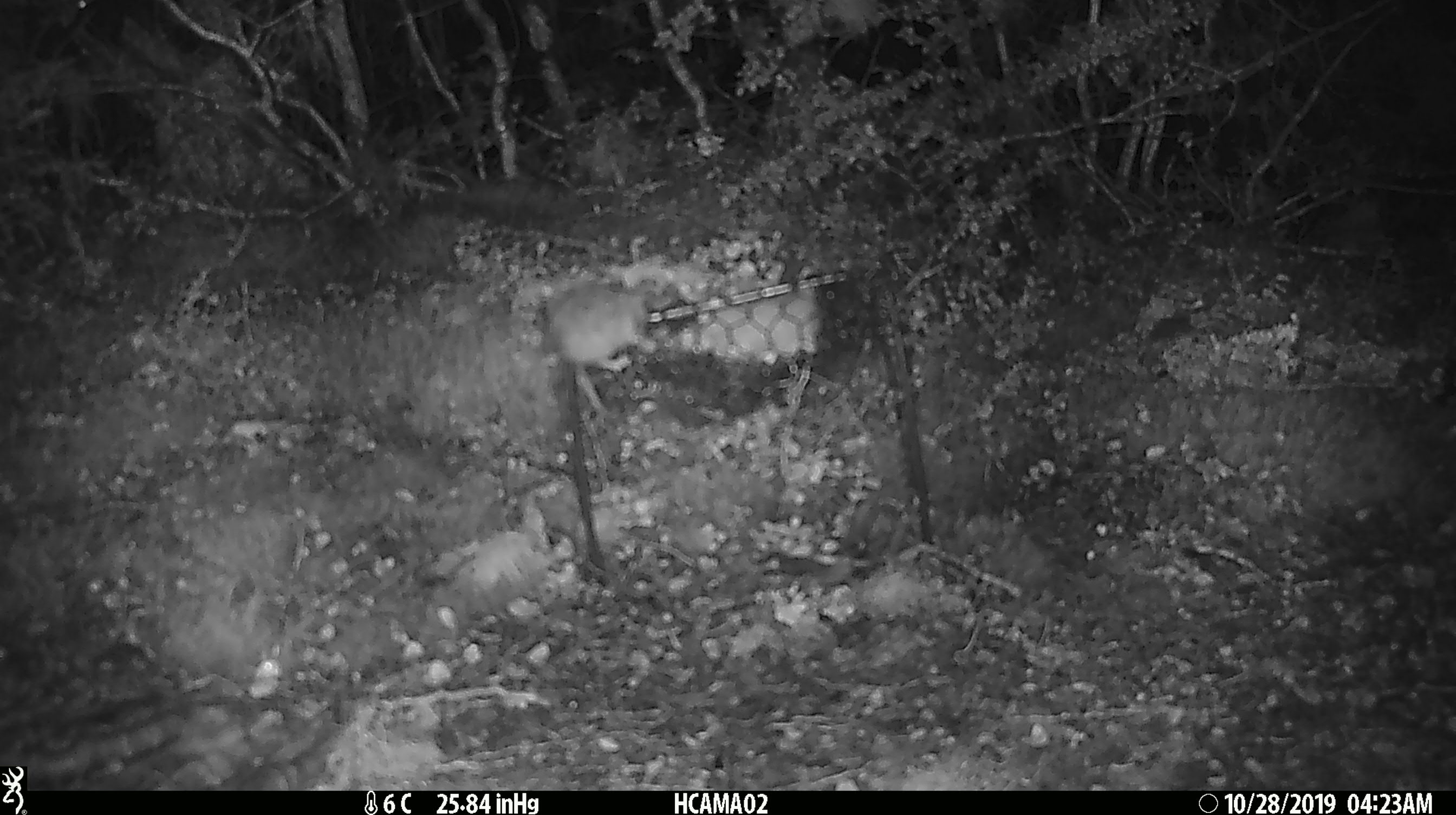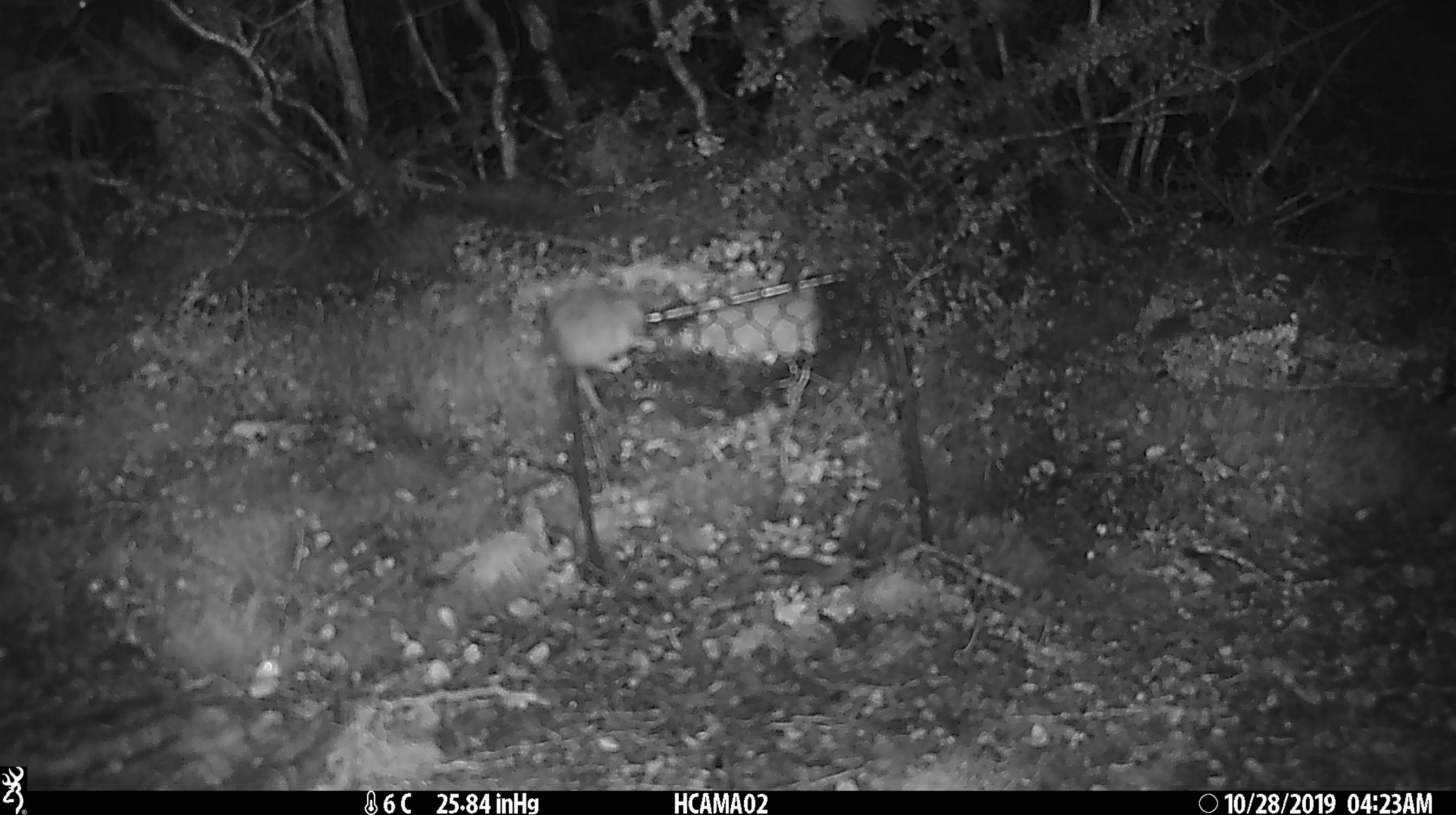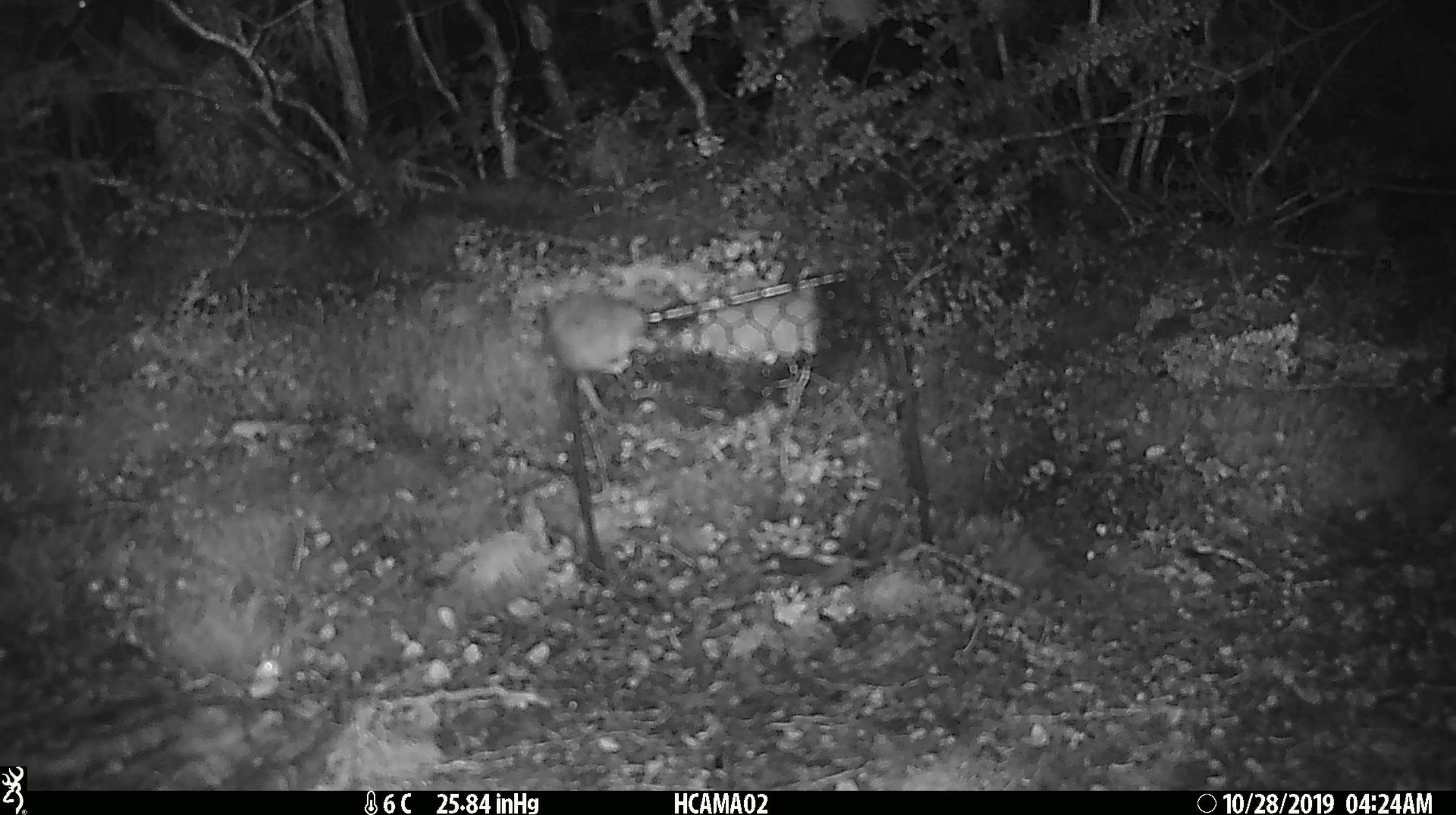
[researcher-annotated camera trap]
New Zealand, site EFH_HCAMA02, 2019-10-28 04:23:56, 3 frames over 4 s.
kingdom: Animalia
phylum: Chordata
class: Mammalia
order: Rodentia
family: Muridae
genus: Mus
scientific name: Mus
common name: mouse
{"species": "mouse (Mus)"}